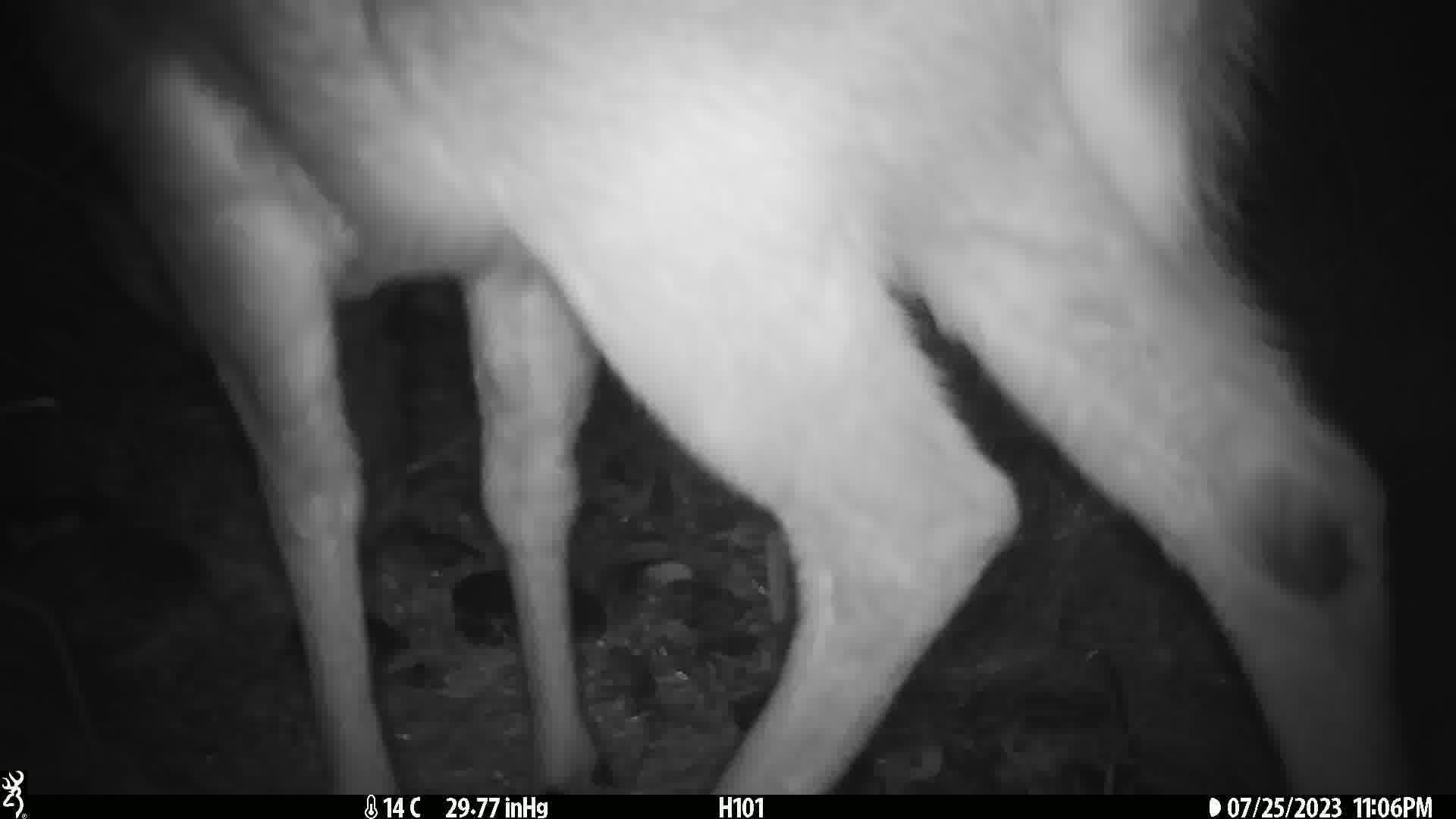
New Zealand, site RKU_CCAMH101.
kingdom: Animalia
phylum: Chordata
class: Mammalia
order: Artiodactyla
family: Cervidae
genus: Odocoileus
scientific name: Odocoileus virginianus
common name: white-tailed deer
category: white tailed deer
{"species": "white tailed deer (white-tailed deer) (Odocoileus virginianus)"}